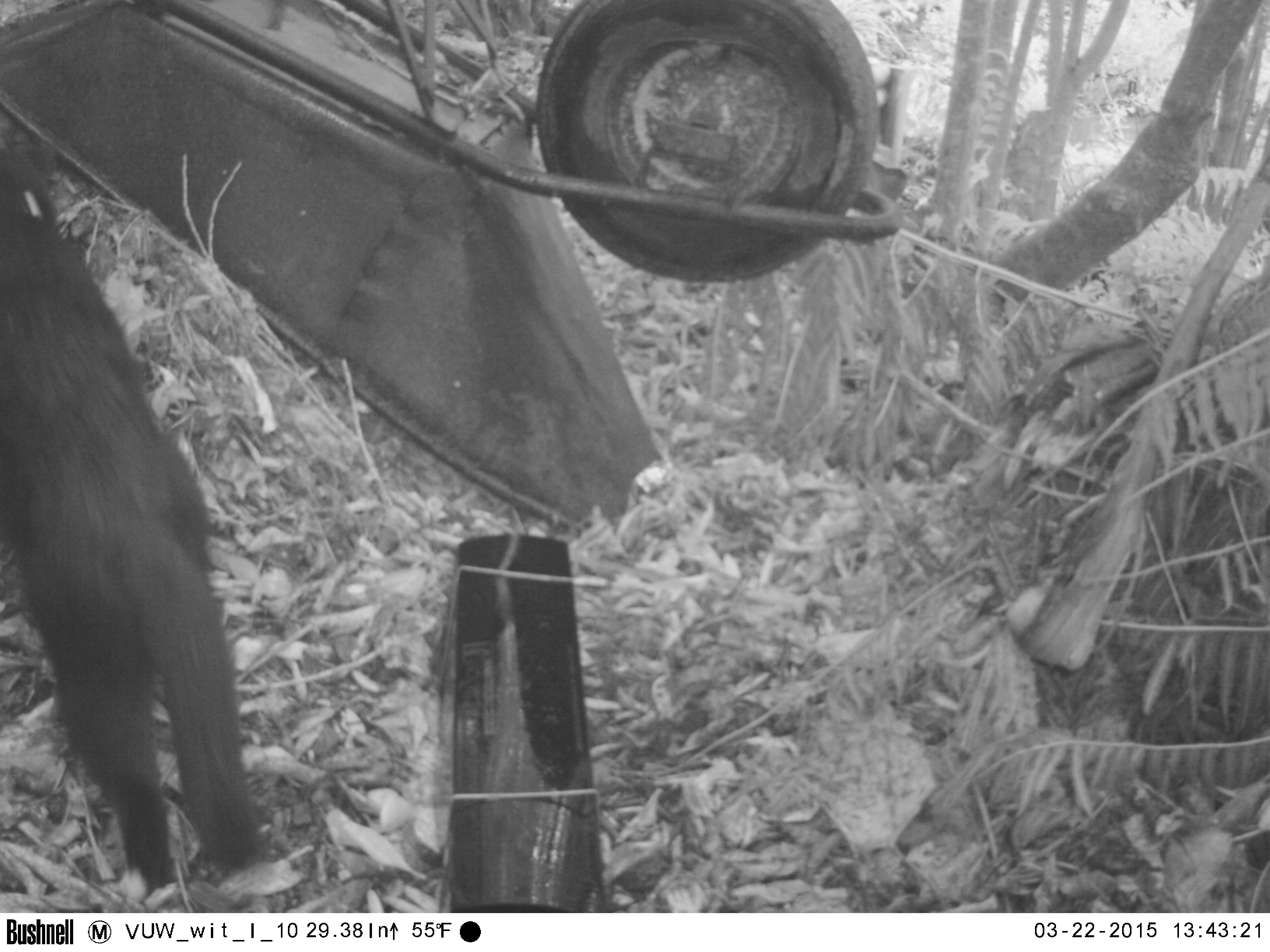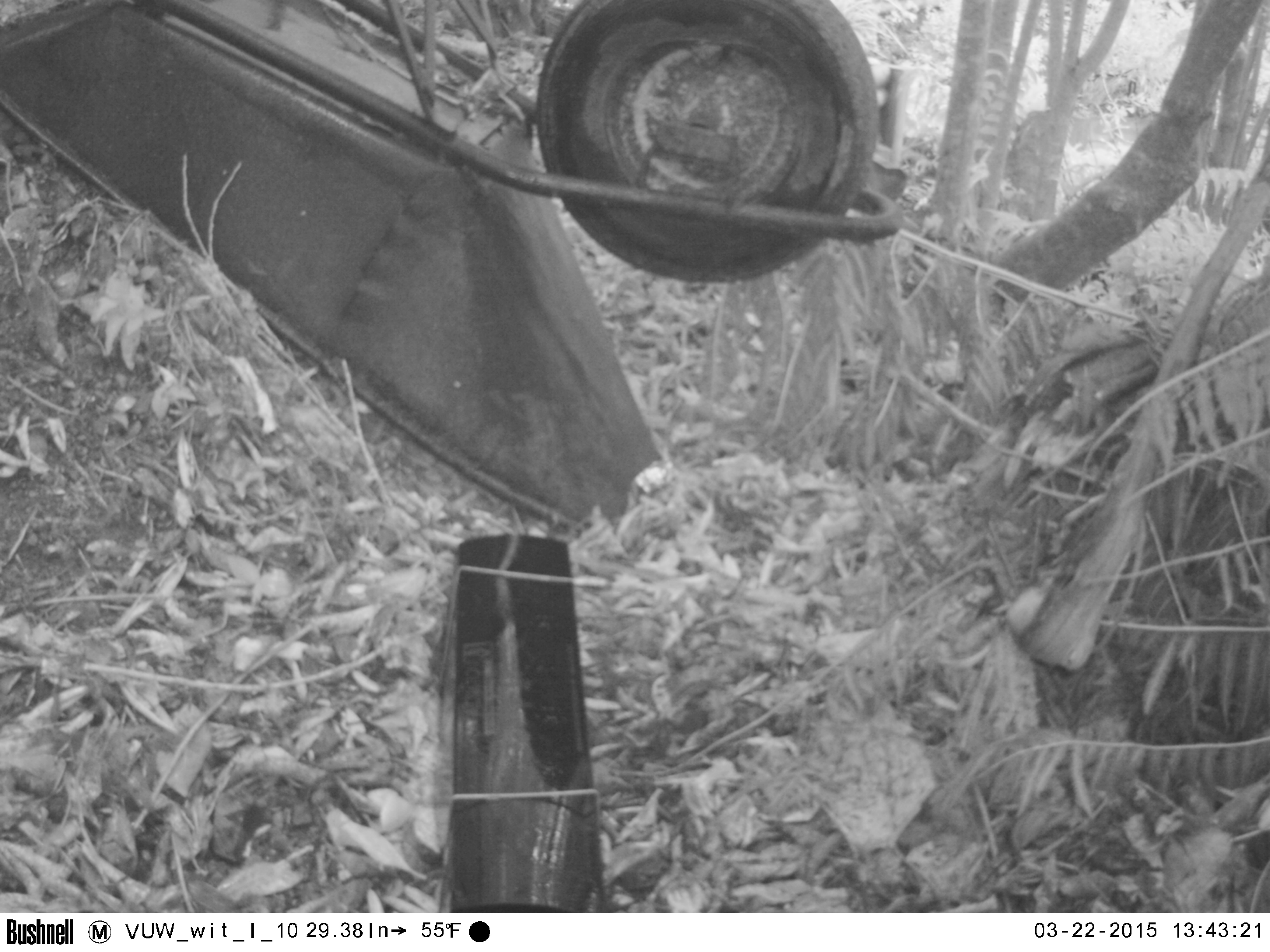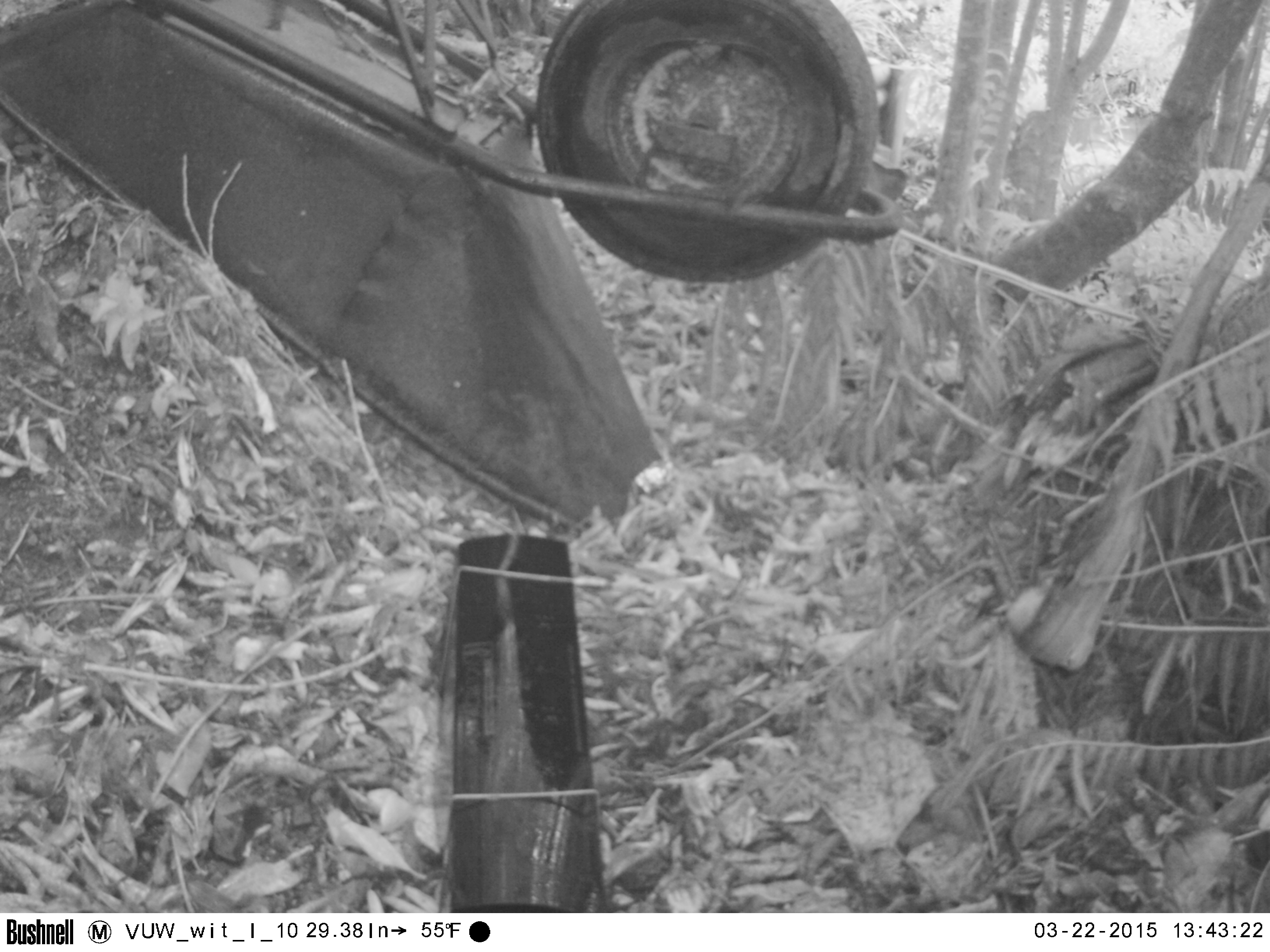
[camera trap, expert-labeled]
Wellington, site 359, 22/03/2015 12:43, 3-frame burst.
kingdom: Animalia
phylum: Chordata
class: Mammalia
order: Carnivora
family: Felidae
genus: Felis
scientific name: Felis catus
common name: cat